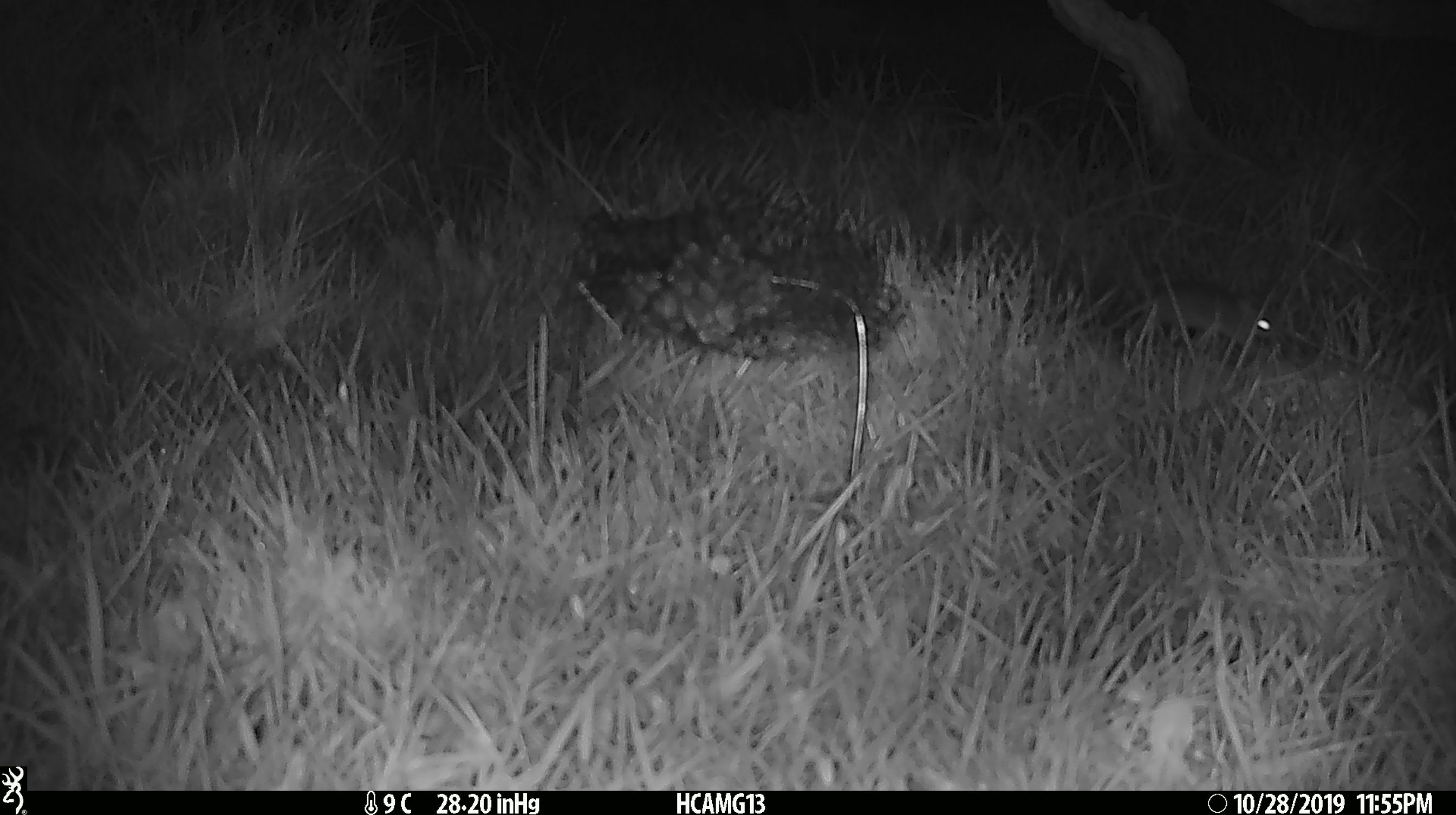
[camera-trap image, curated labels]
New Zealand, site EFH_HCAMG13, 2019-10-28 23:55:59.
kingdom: Animalia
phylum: Chordata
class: Mammalia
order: Rodentia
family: Muridae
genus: Mus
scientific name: Mus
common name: mouse